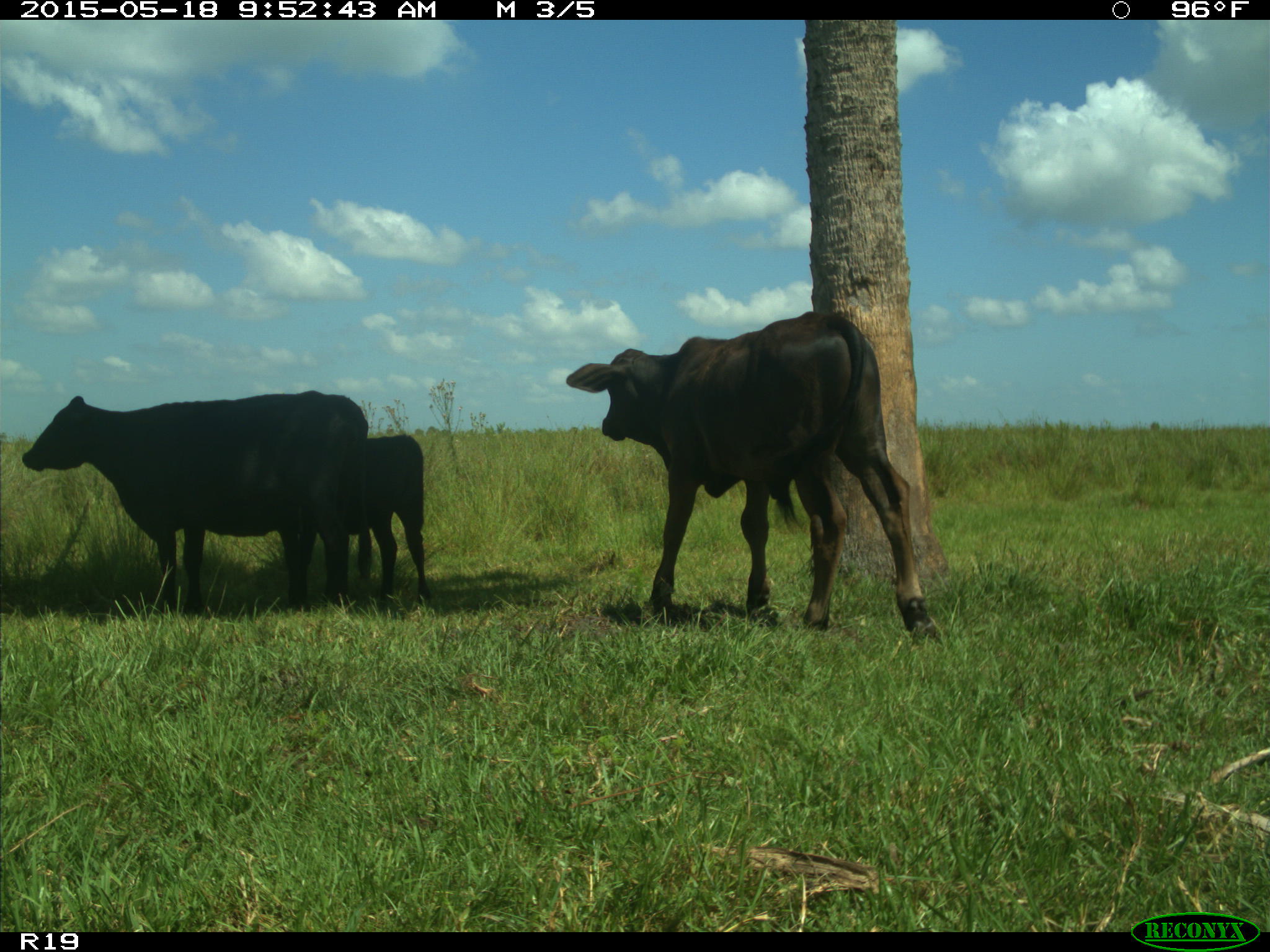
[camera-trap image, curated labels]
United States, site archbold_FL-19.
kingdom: Animalia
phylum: Chordata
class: Mammalia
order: Artiodactyla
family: Bovidae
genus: Bos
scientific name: Bos taurus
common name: domestic cow